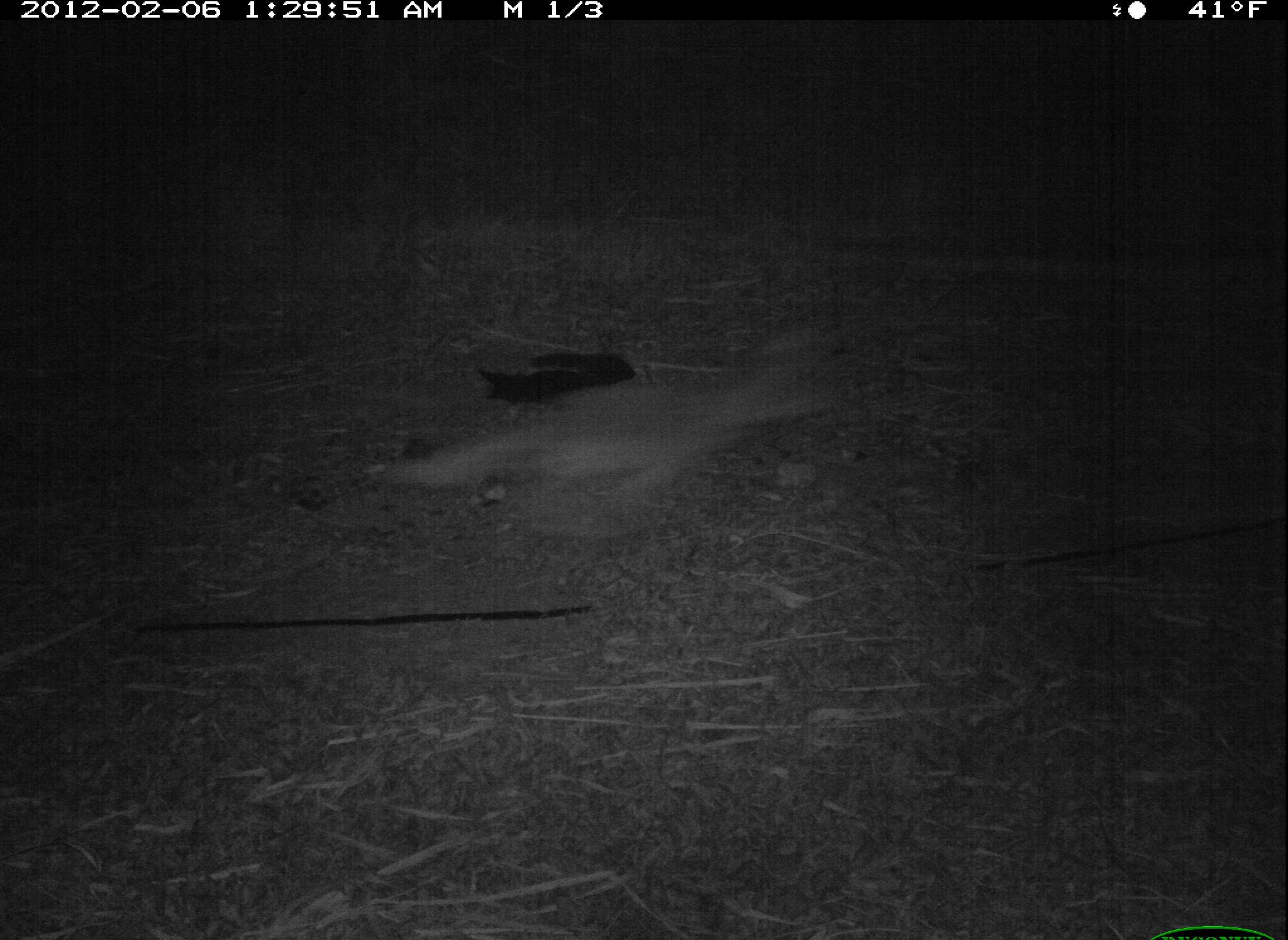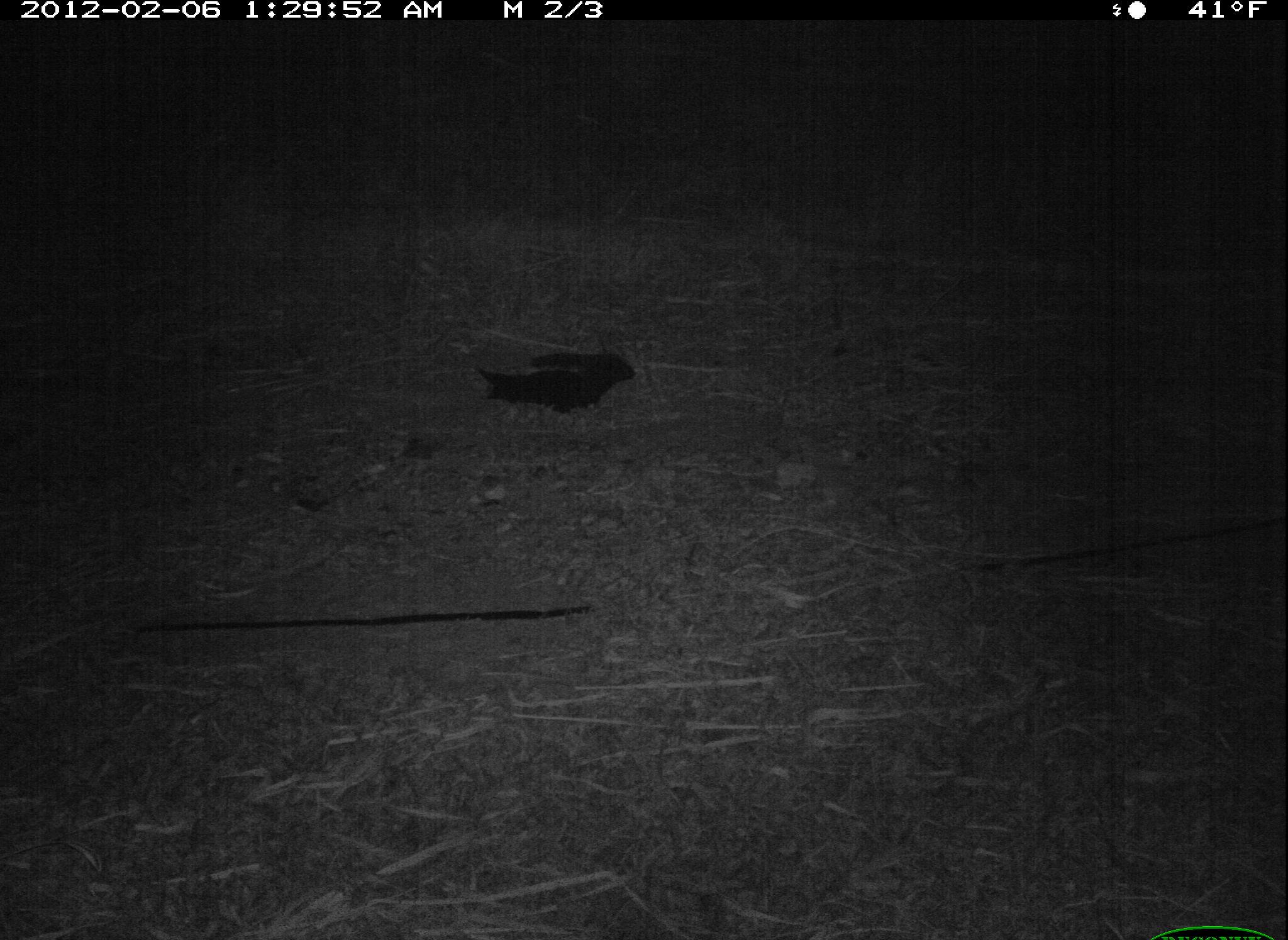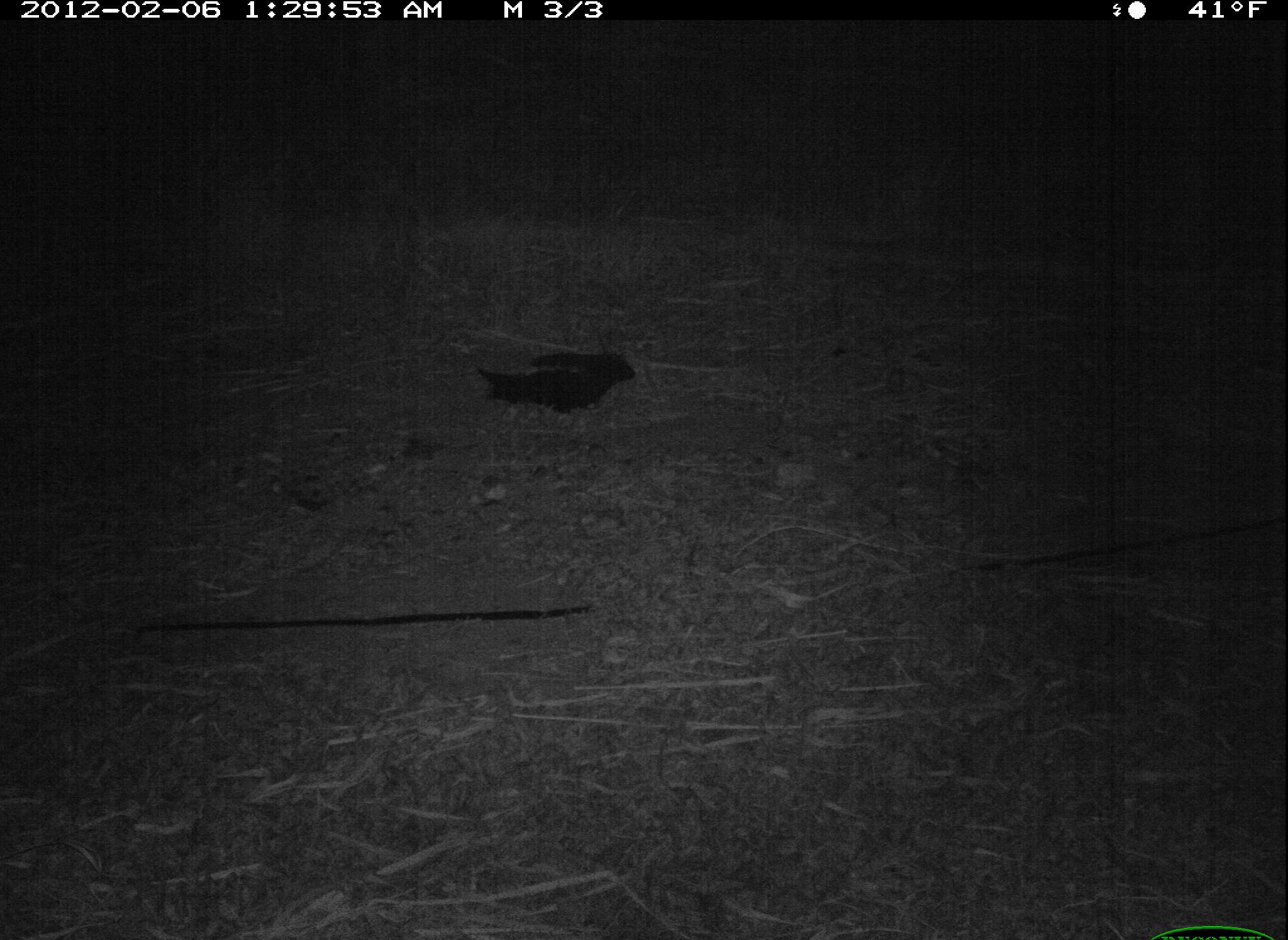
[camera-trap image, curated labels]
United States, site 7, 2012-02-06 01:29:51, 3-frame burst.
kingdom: Animalia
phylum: Chordata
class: Mammalia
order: Carnivora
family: Canidae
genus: Canis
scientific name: Canis latrans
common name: coyote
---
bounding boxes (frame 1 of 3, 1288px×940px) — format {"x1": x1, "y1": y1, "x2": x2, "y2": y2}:
coyote: {"x1": 377, "y1": 321, "x2": 853, "y2": 552}